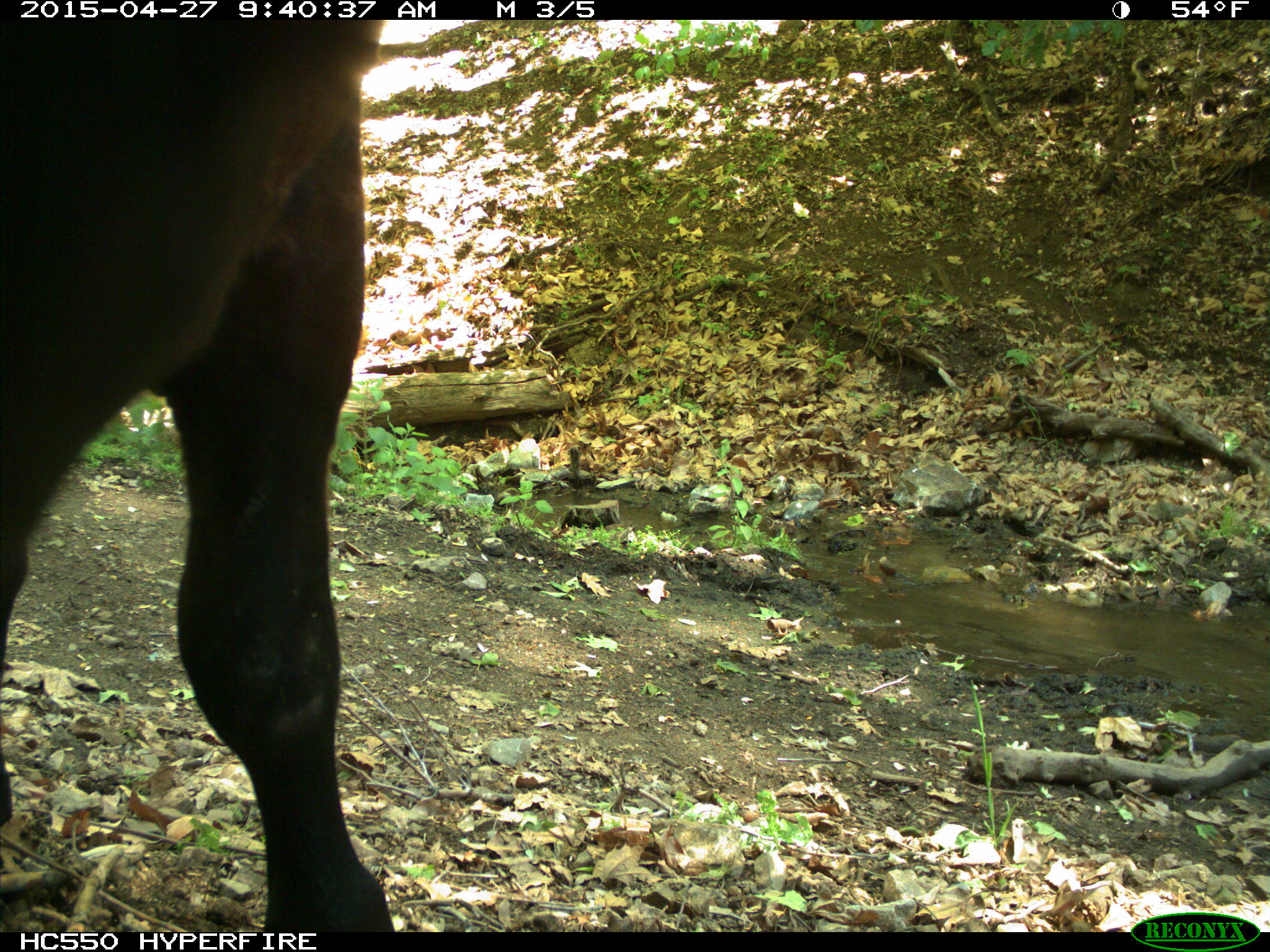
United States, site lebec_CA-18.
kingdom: Animalia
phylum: Chordata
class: Mammalia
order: Artiodactyla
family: Bovidae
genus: Bos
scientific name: Bos taurus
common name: domestic cow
Bos taurus (domestic cow).